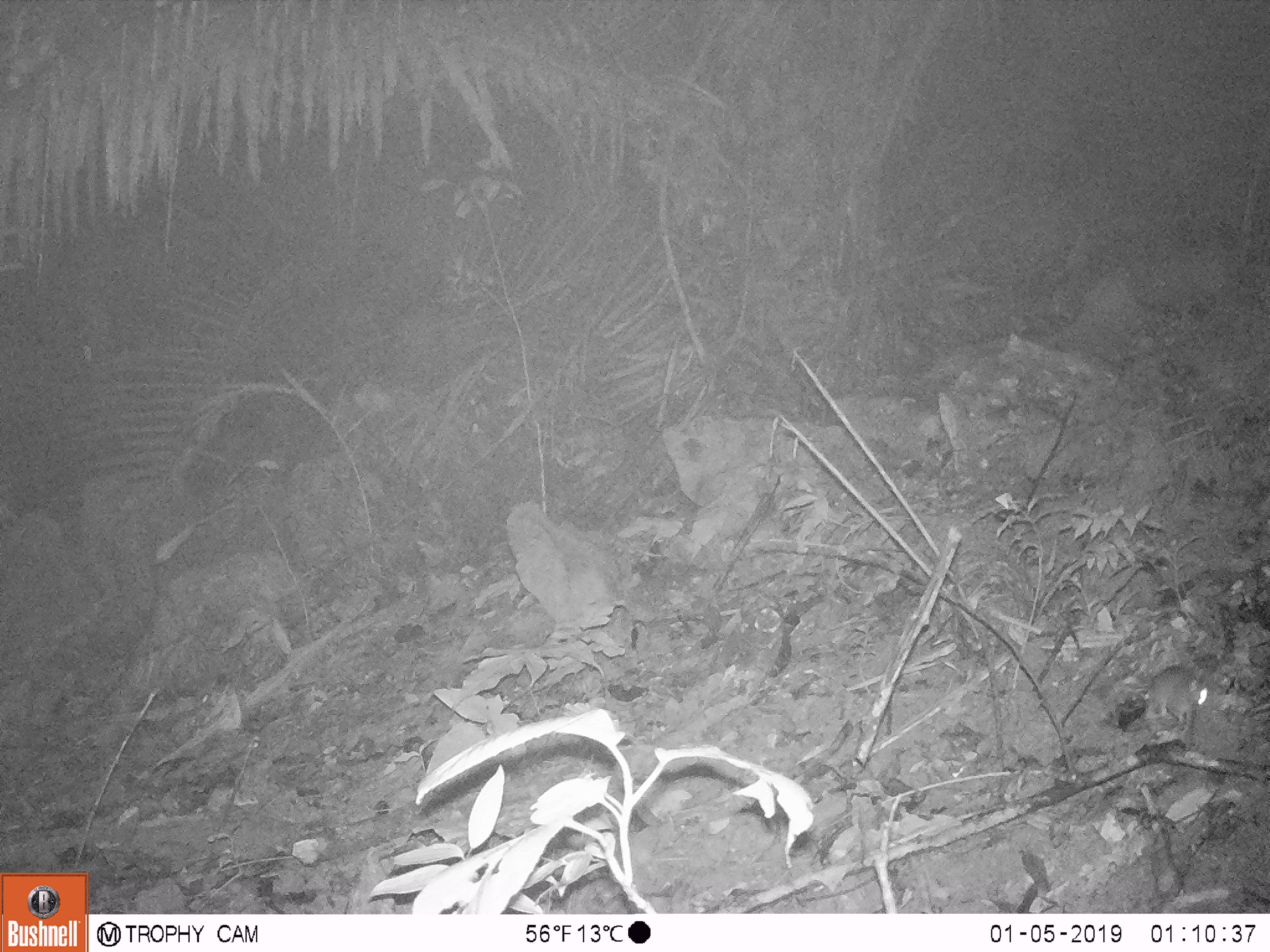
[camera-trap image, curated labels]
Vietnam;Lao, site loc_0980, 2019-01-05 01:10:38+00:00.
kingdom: Animalia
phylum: Chordata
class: Mammalia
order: Rodentia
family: Muridae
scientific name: Muridae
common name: old-world mice and rats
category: unidentified murid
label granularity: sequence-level